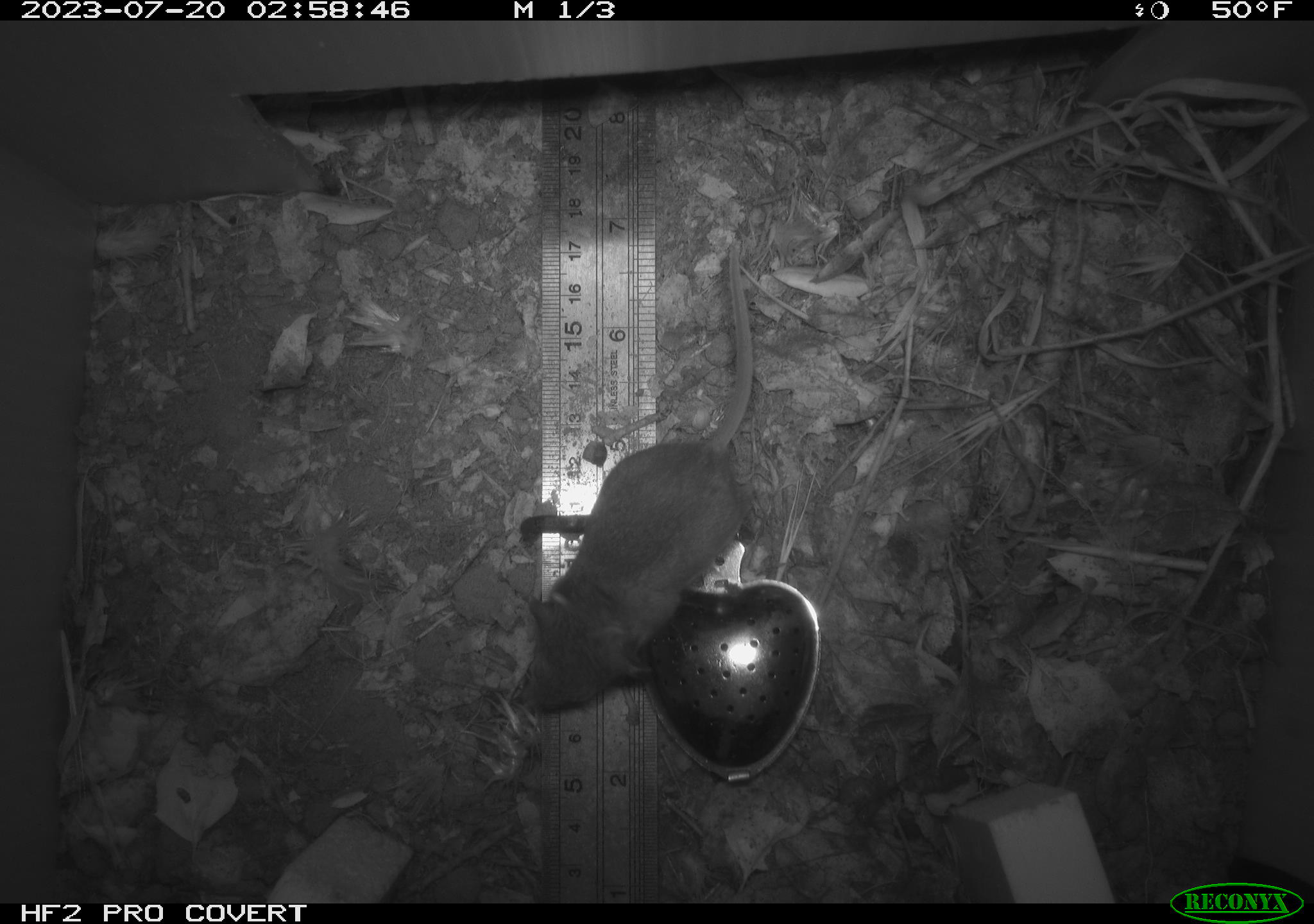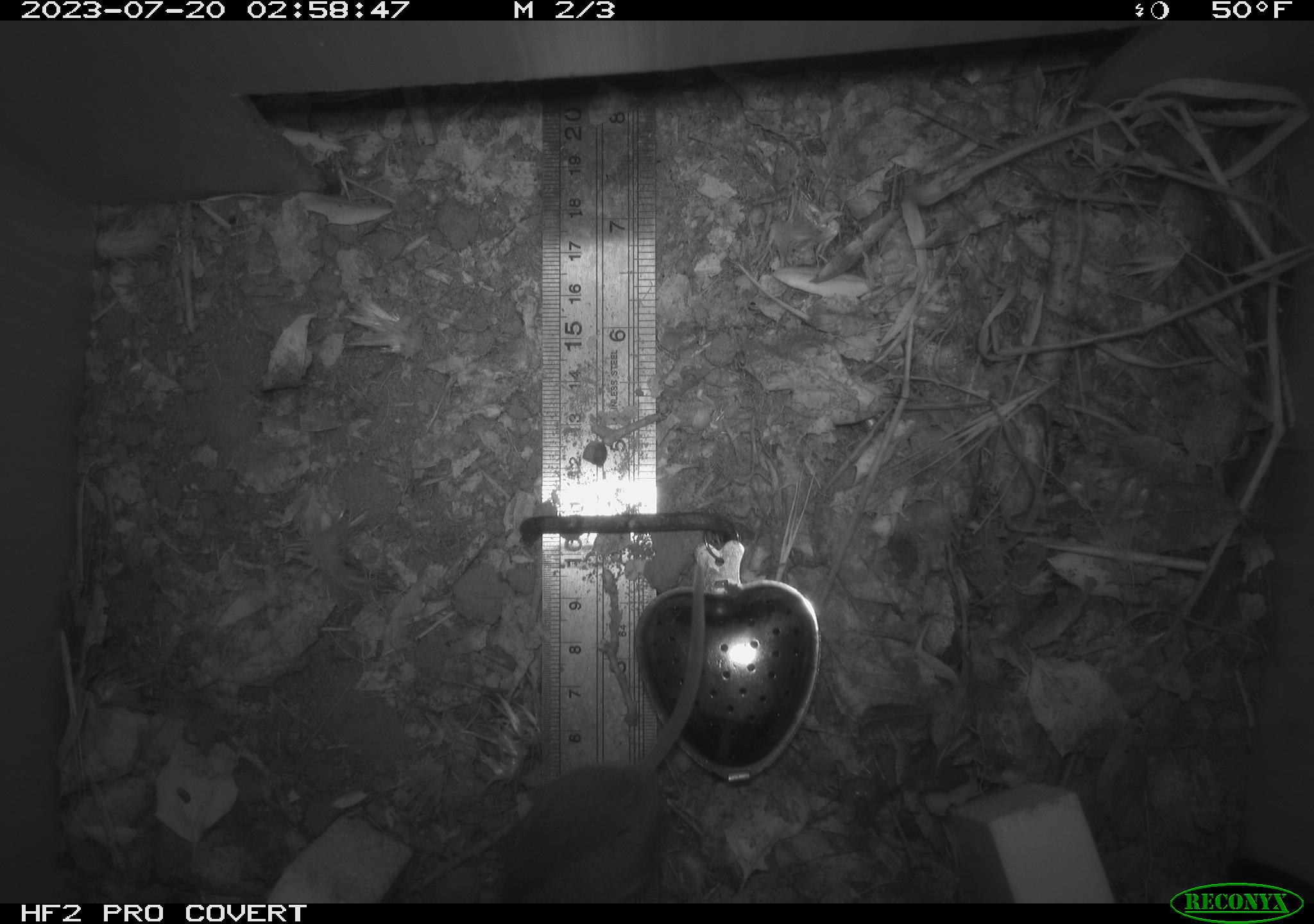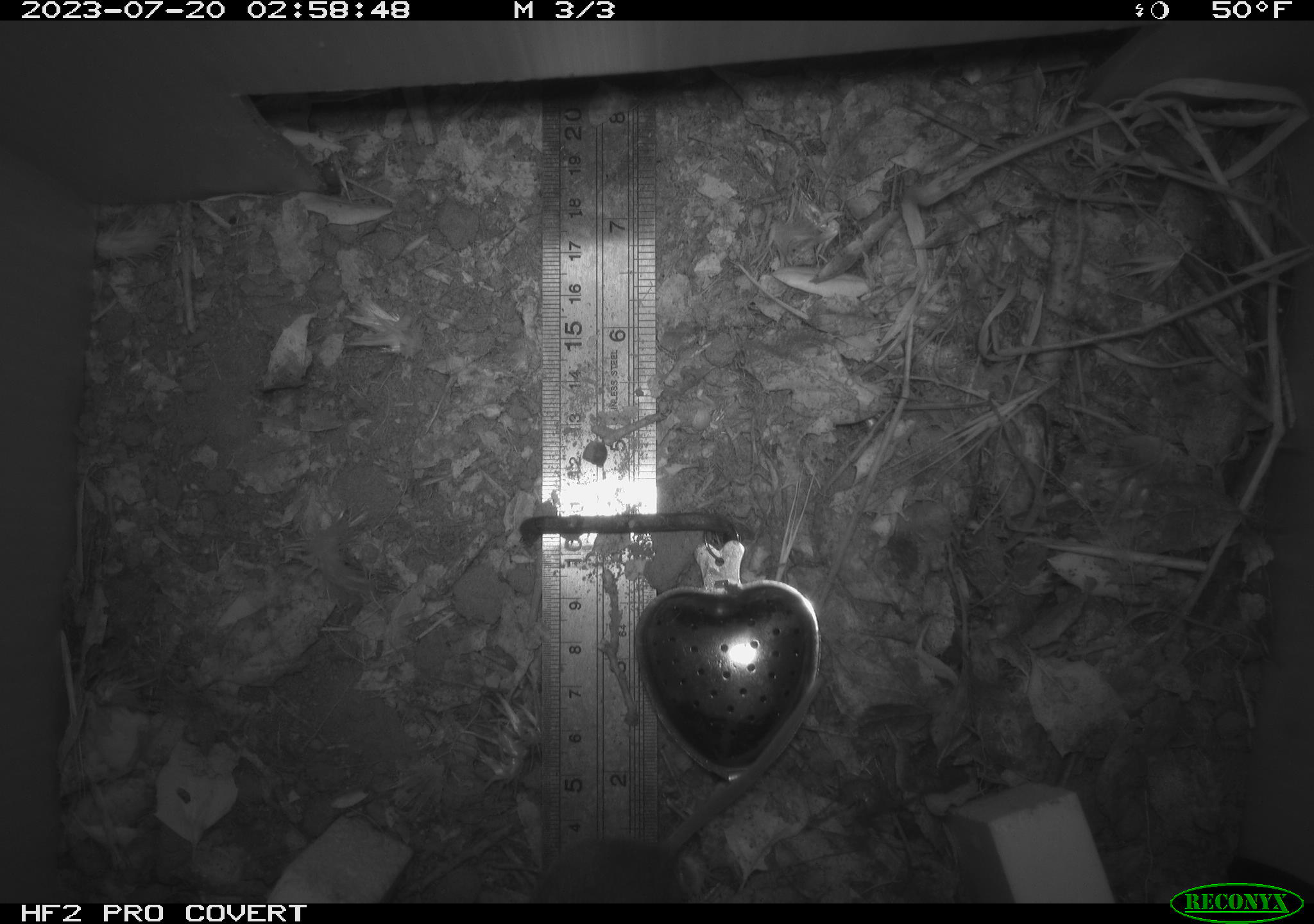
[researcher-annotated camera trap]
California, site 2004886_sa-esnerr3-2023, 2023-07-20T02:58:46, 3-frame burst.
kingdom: Animalia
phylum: Chordata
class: Mammalia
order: Rodentia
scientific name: Rodentia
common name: mouse species